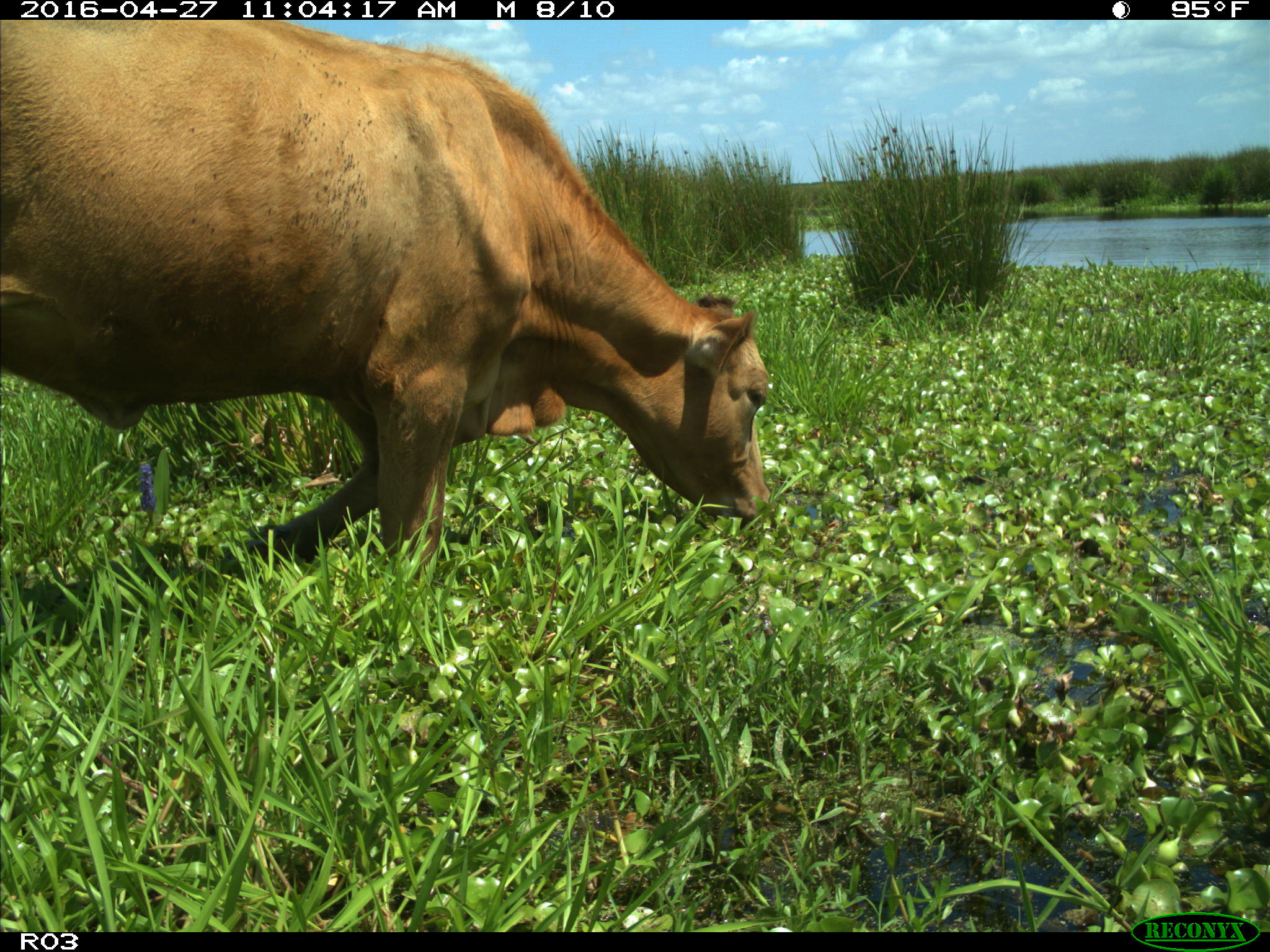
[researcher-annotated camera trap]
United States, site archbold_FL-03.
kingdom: Animalia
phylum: Chordata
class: Mammalia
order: Artiodactyla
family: Bovidae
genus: Bos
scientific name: Bos taurus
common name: domestic cow